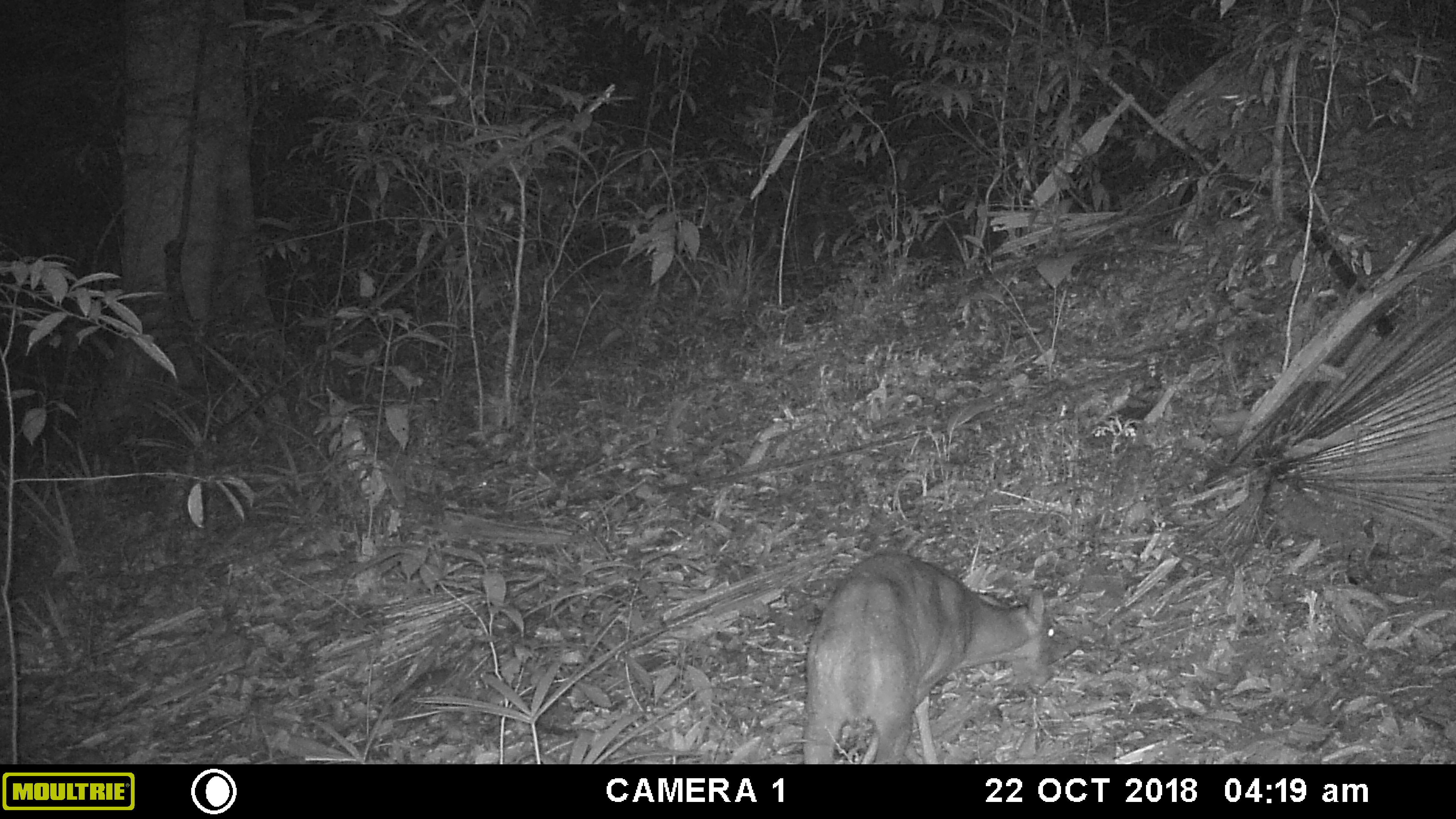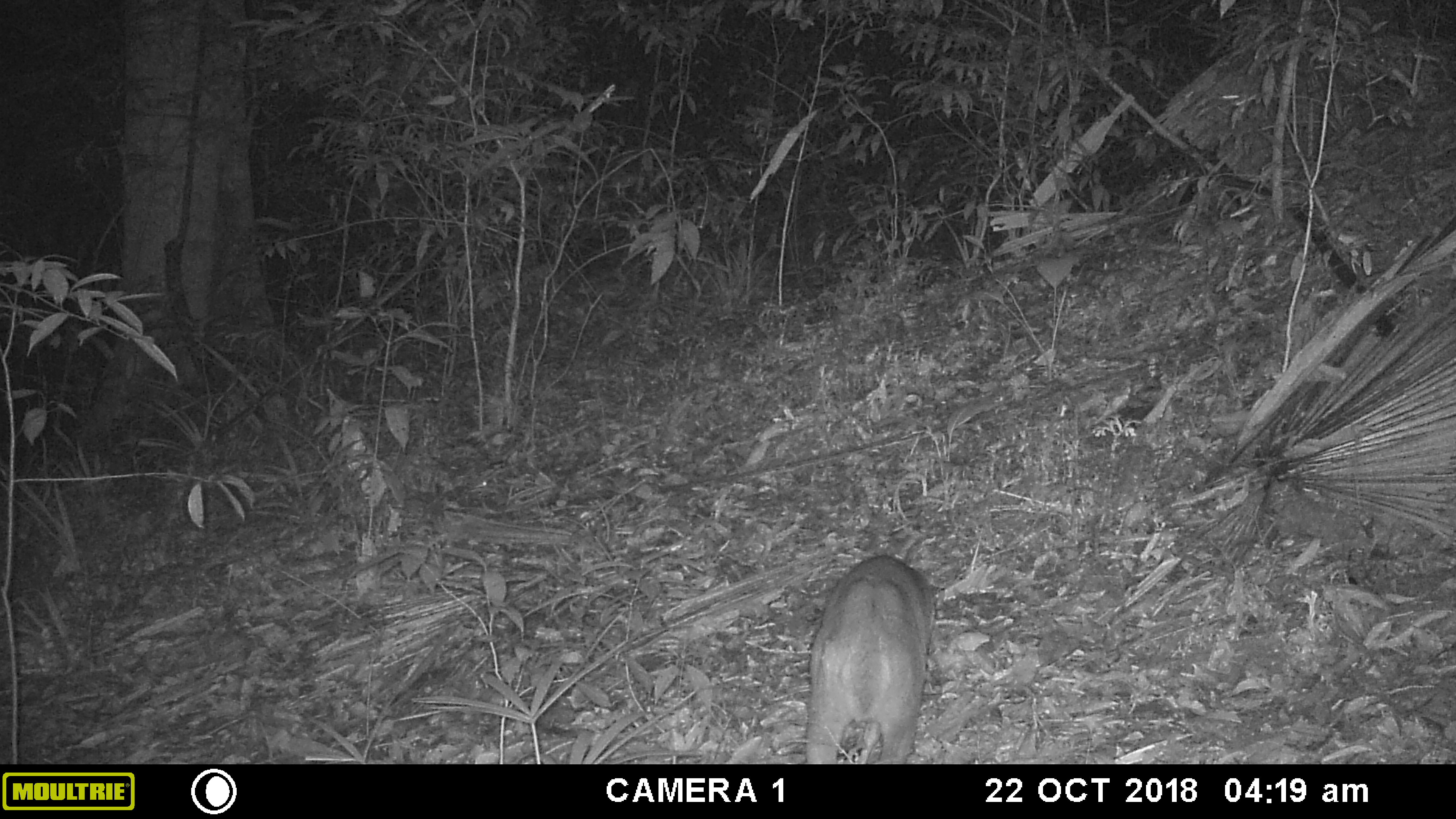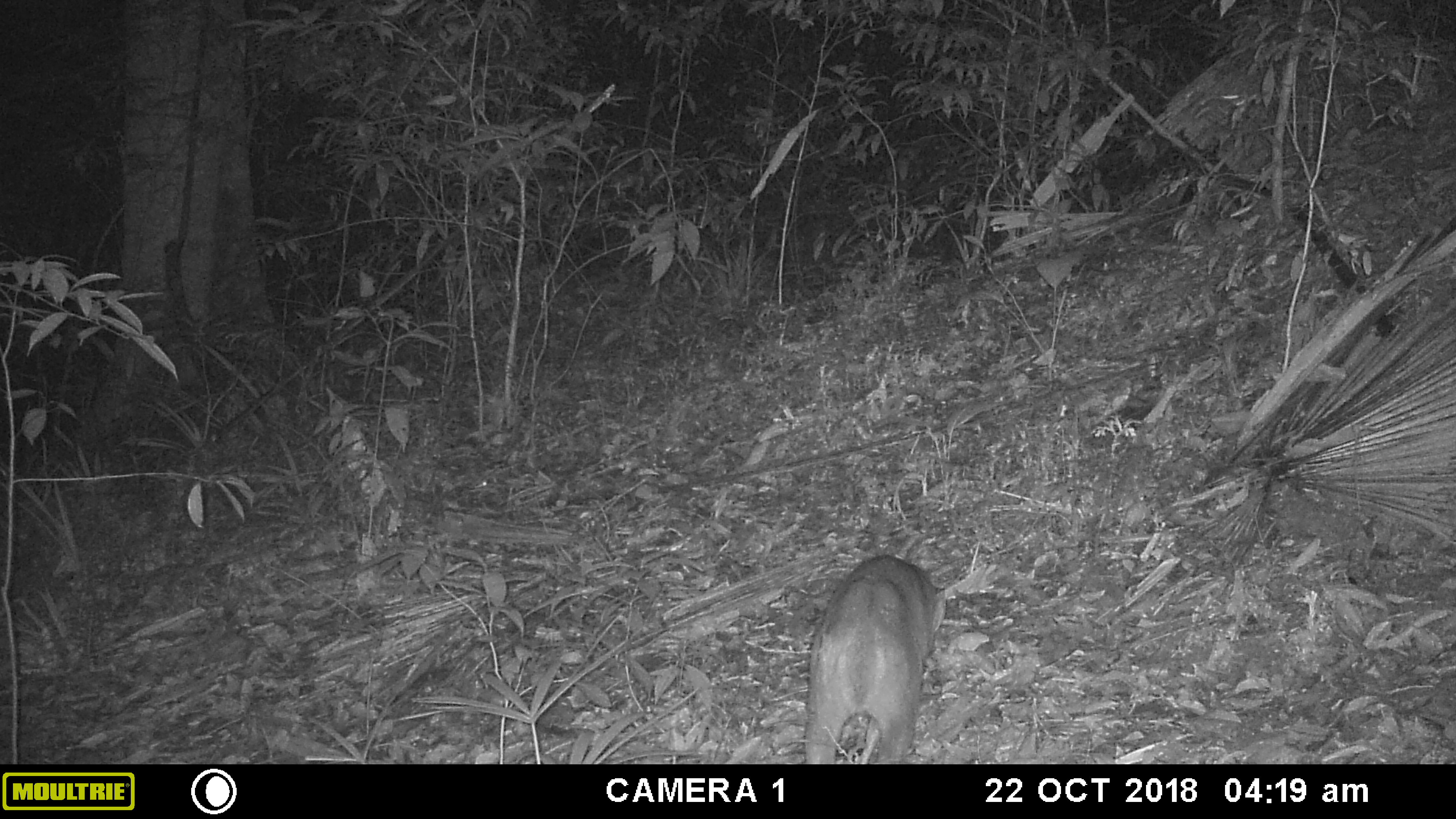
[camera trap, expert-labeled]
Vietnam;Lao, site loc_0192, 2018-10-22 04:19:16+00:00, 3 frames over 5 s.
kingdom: Animalia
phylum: Chordata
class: Mammalia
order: Artiodactyla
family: Cervidae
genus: Muntiacus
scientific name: Muntiacus vuquangensis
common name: large-antlered muntjac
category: large antlered muntjac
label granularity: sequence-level